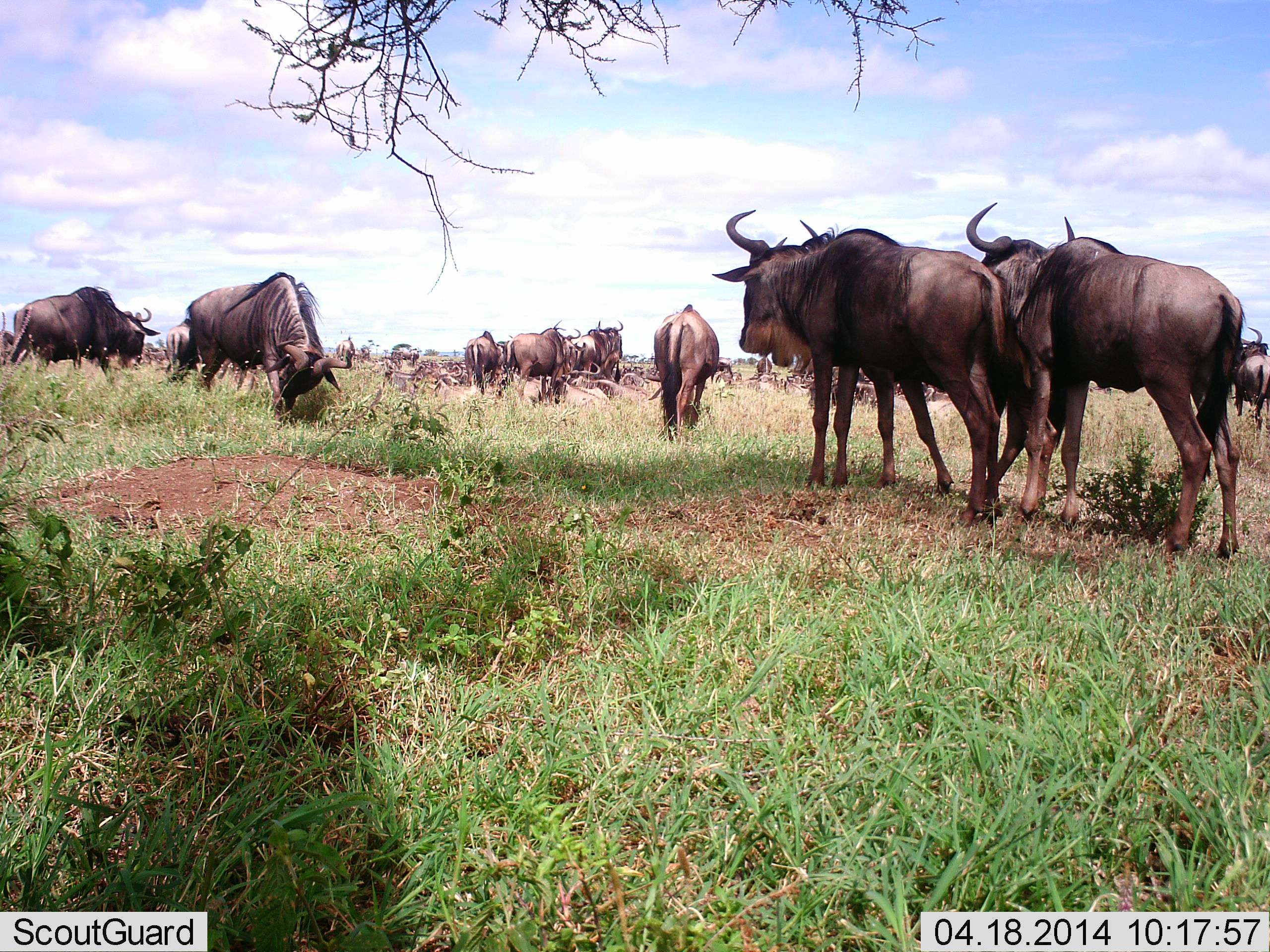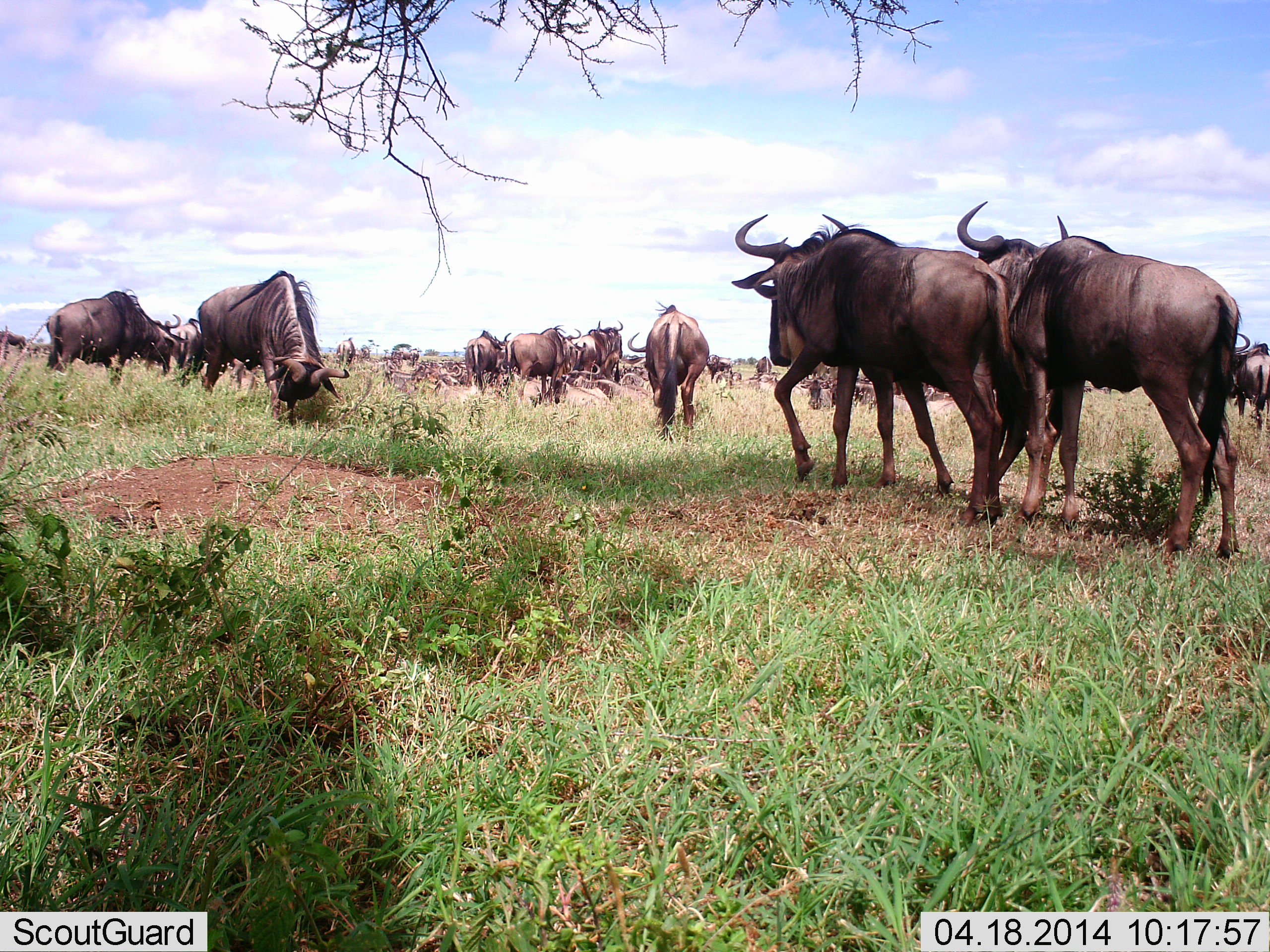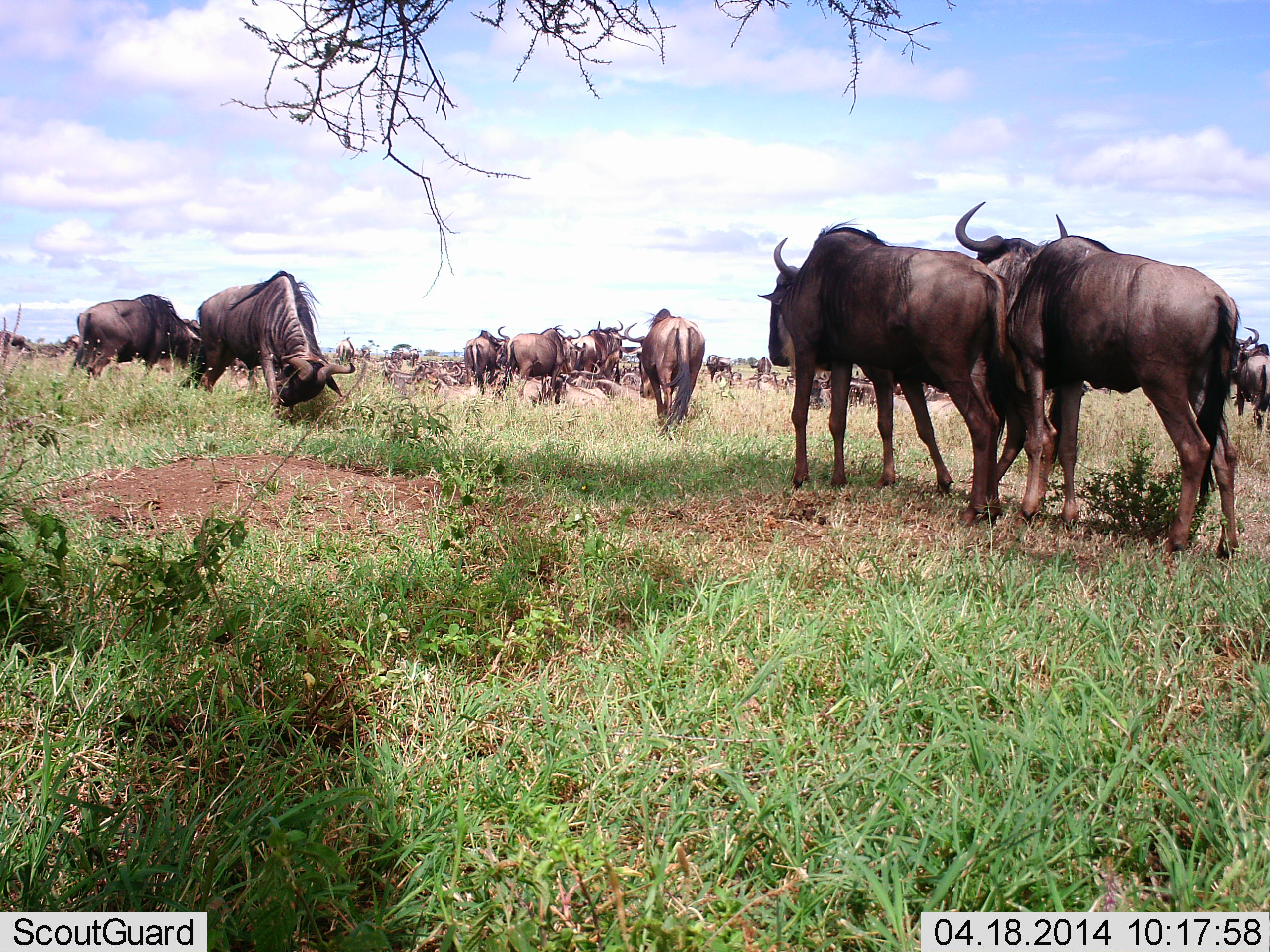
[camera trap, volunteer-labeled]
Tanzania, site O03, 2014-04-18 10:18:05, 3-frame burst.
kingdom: Animalia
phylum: Chordata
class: Mammalia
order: Artiodactyla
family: Bovidae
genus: Connochaetes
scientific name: Connochaetes taurinus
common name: blue wildebeest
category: wildebeest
Wildebeest (blue wildebeest) (Connochaetes taurinus), count 11-50. Behavior (volunteer vote fractions): standing 50%, resting 10%, moving 70%, interacting 0%. Young present (vote fraction): 0%. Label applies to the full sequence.